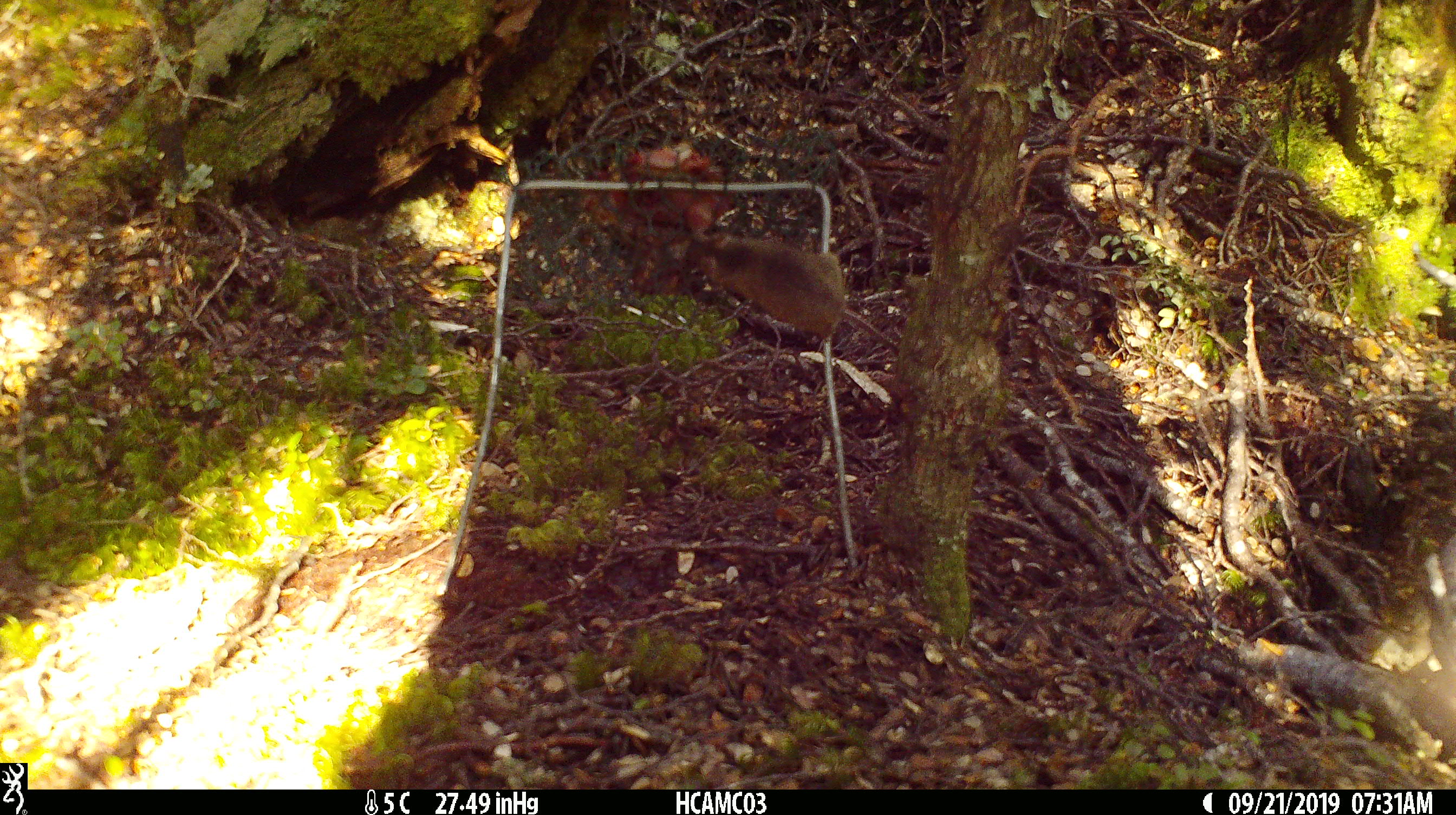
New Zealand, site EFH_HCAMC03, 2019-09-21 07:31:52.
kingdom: Animalia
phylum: Chordata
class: Mammalia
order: Rodentia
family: Muridae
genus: Mus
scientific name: Mus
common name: mouse